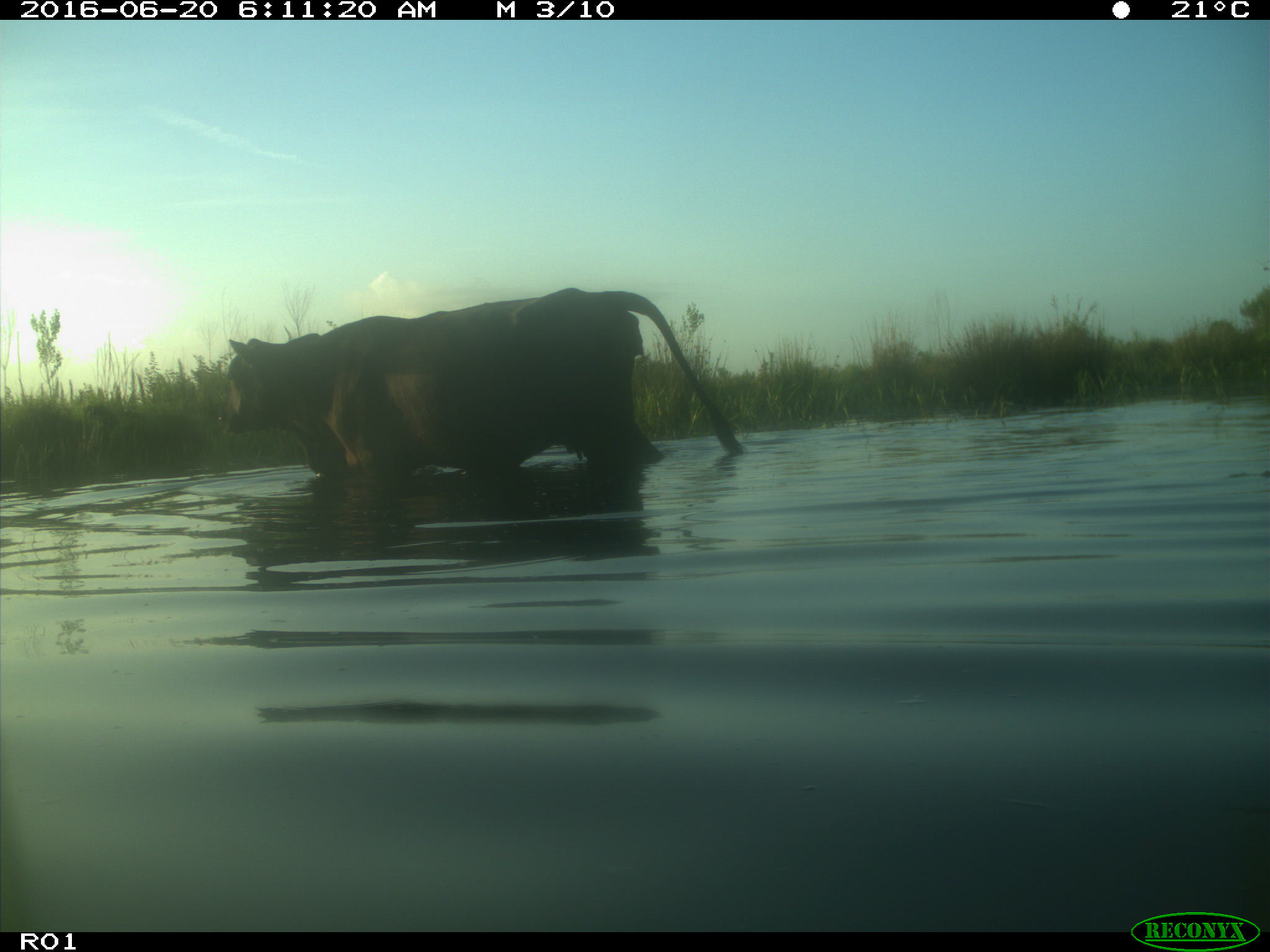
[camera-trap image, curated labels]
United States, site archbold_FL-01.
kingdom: Animalia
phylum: Chordata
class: Mammalia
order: Artiodactyla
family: Bovidae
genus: Bos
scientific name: Bos taurus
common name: domestic cow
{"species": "Bos taurus (domestic cow)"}